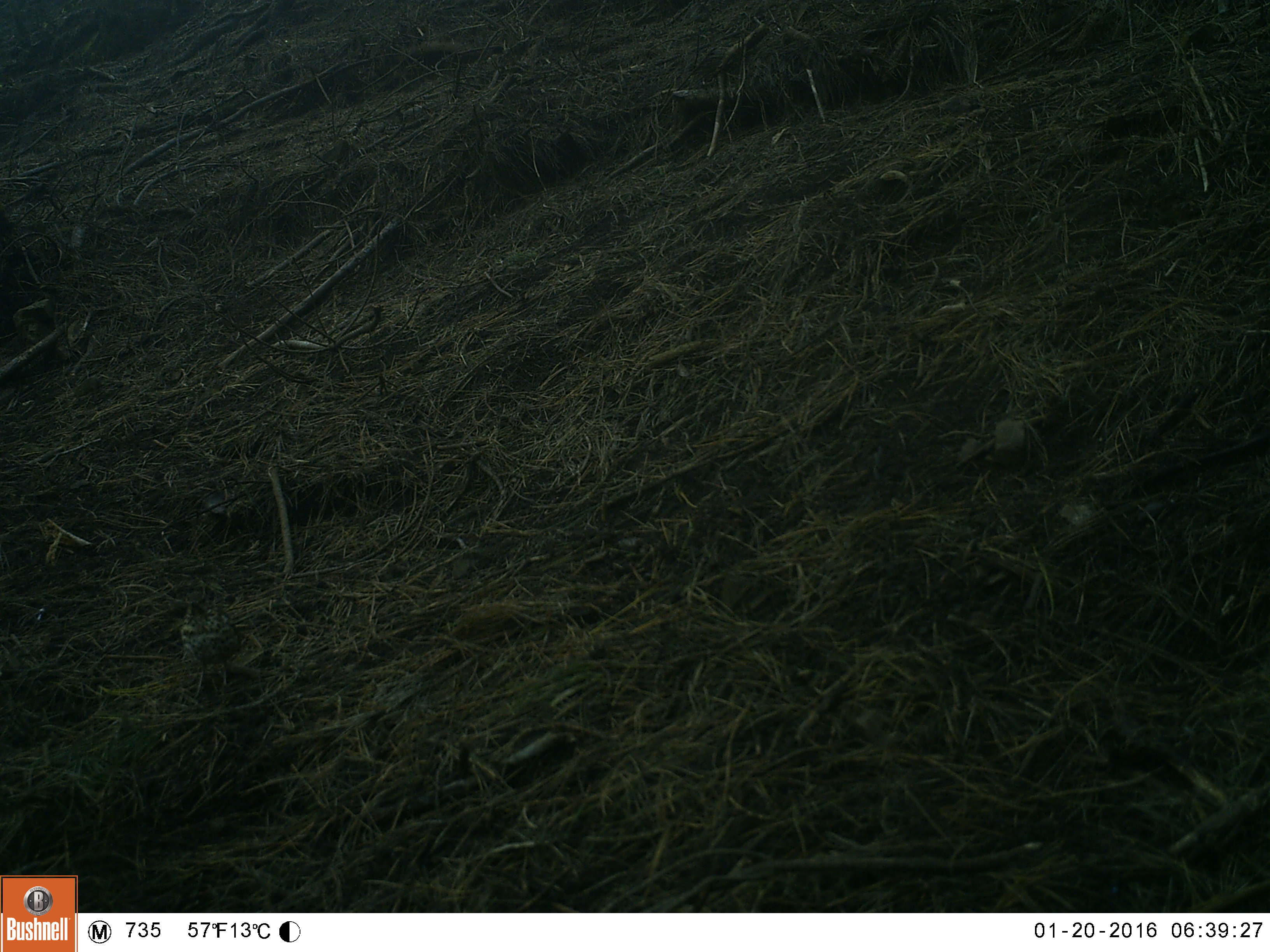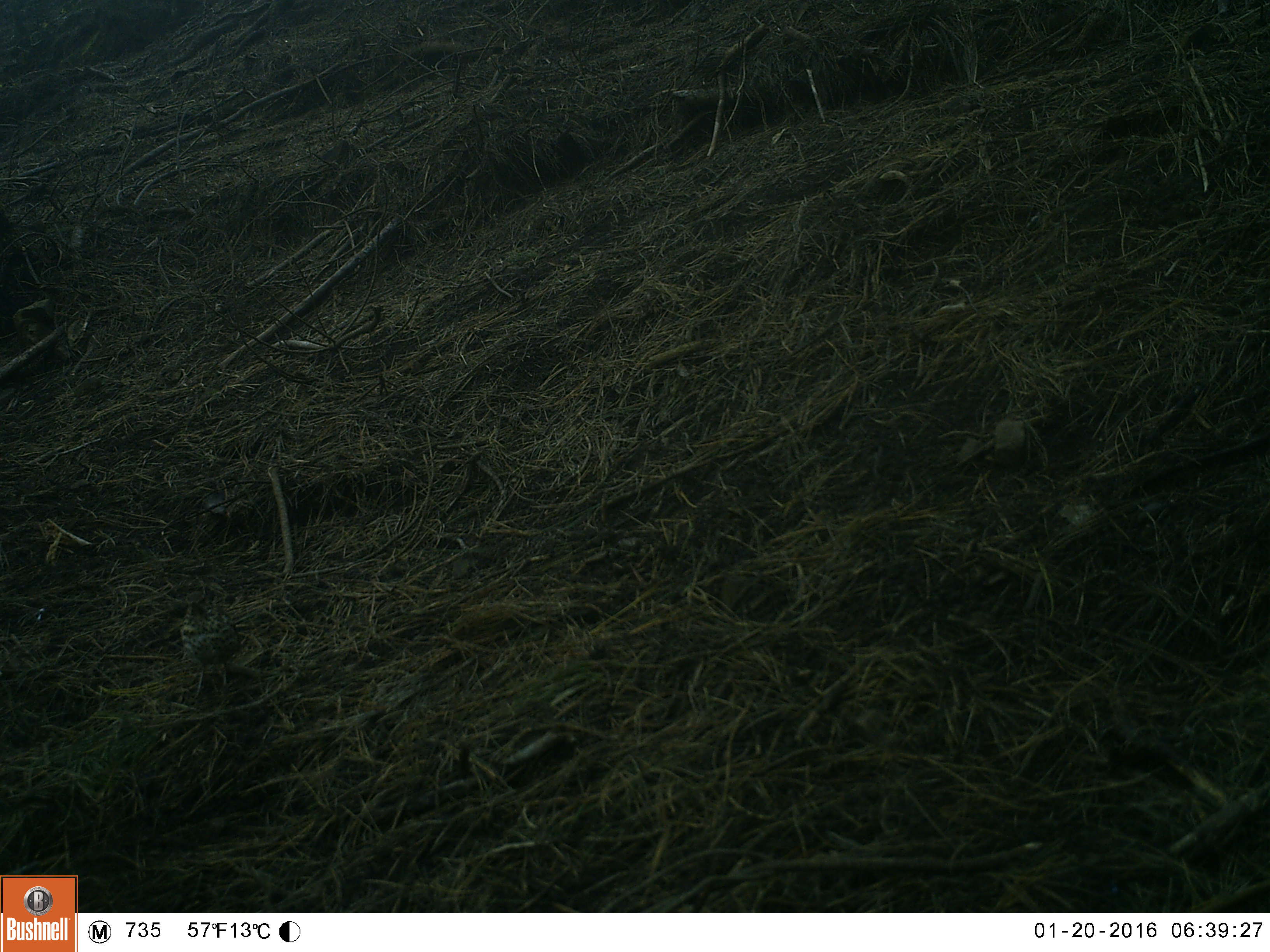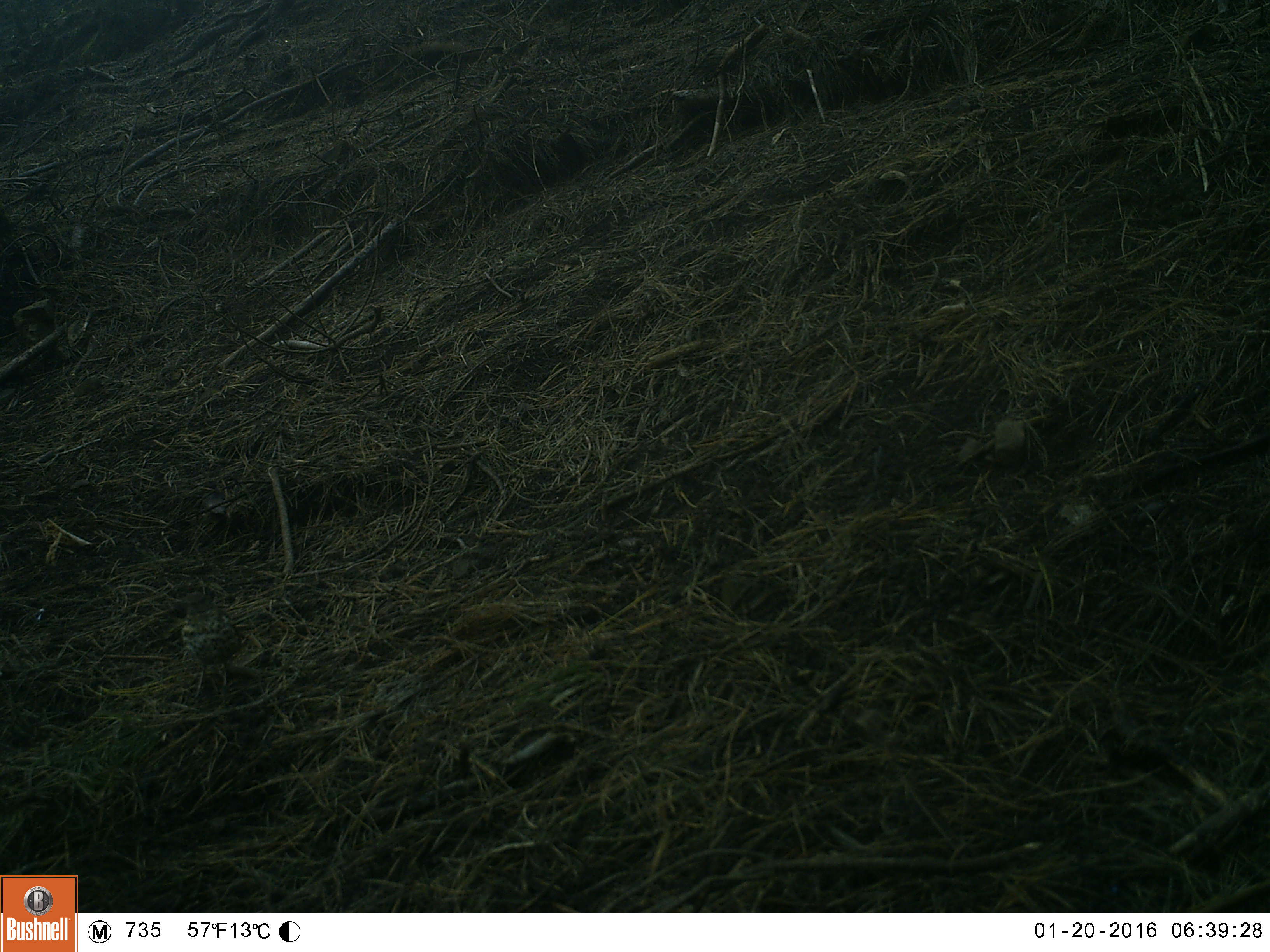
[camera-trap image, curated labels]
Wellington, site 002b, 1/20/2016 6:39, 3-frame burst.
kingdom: Animalia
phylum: Chordata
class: Aves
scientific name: Aves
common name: bird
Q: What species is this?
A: Bird (Aves).